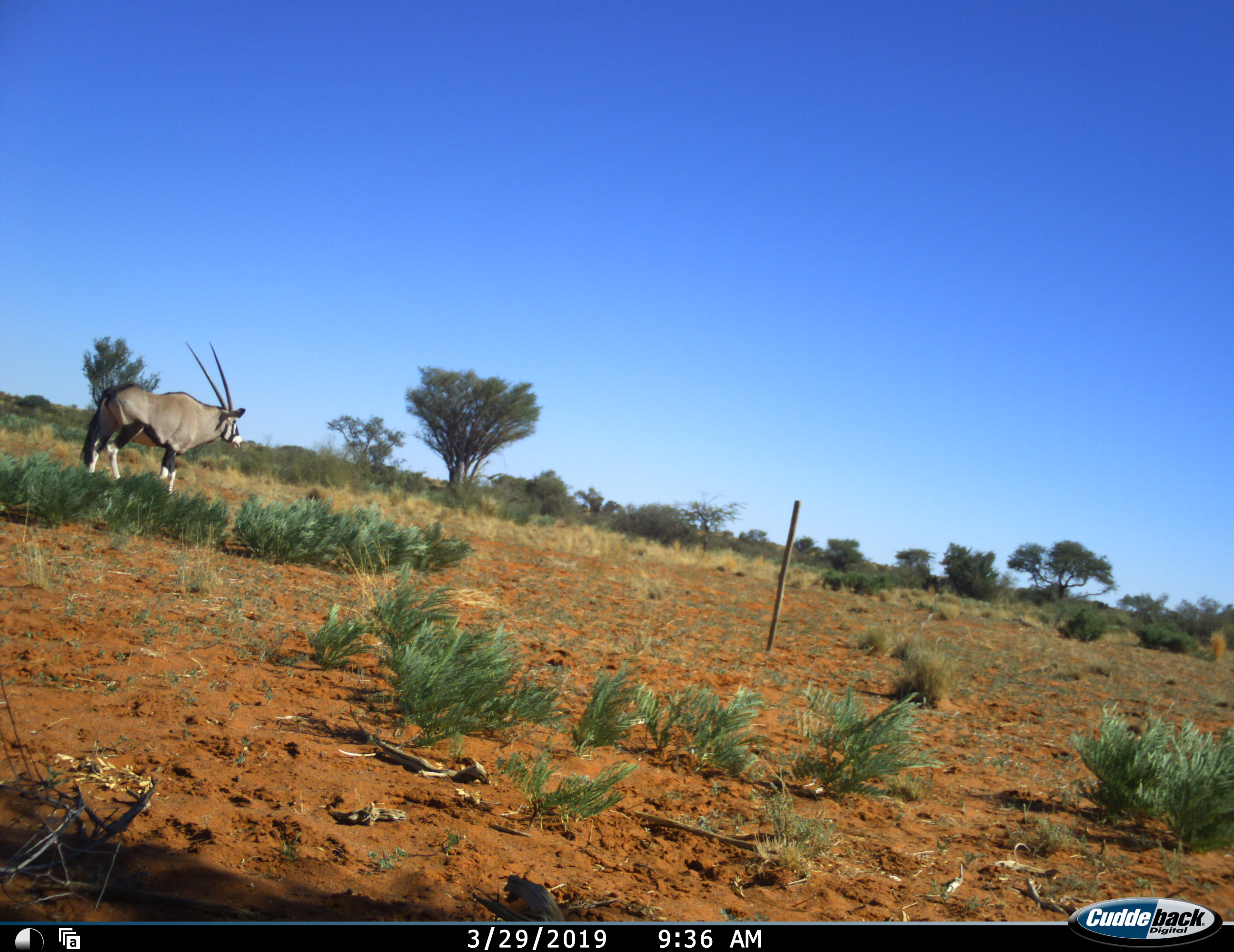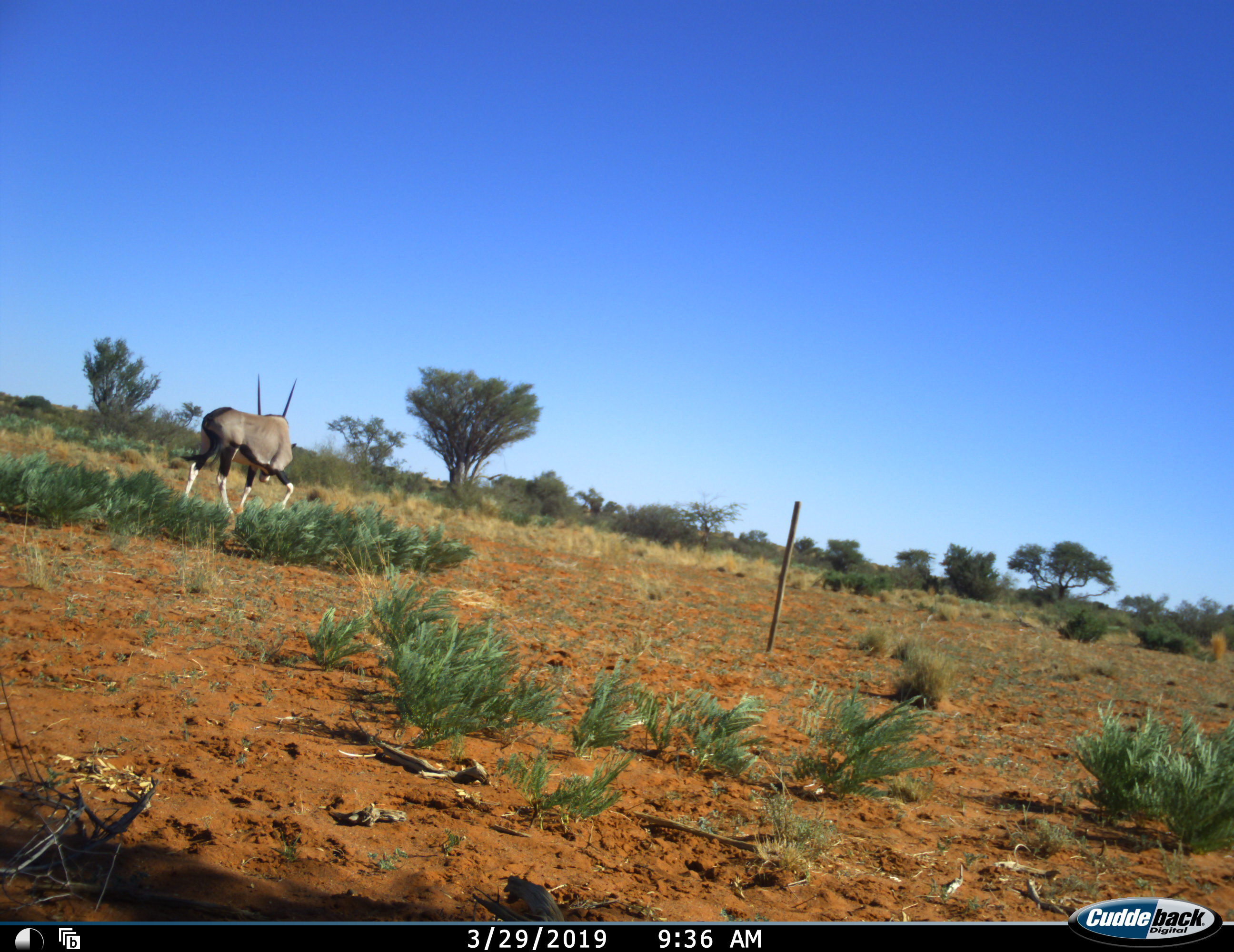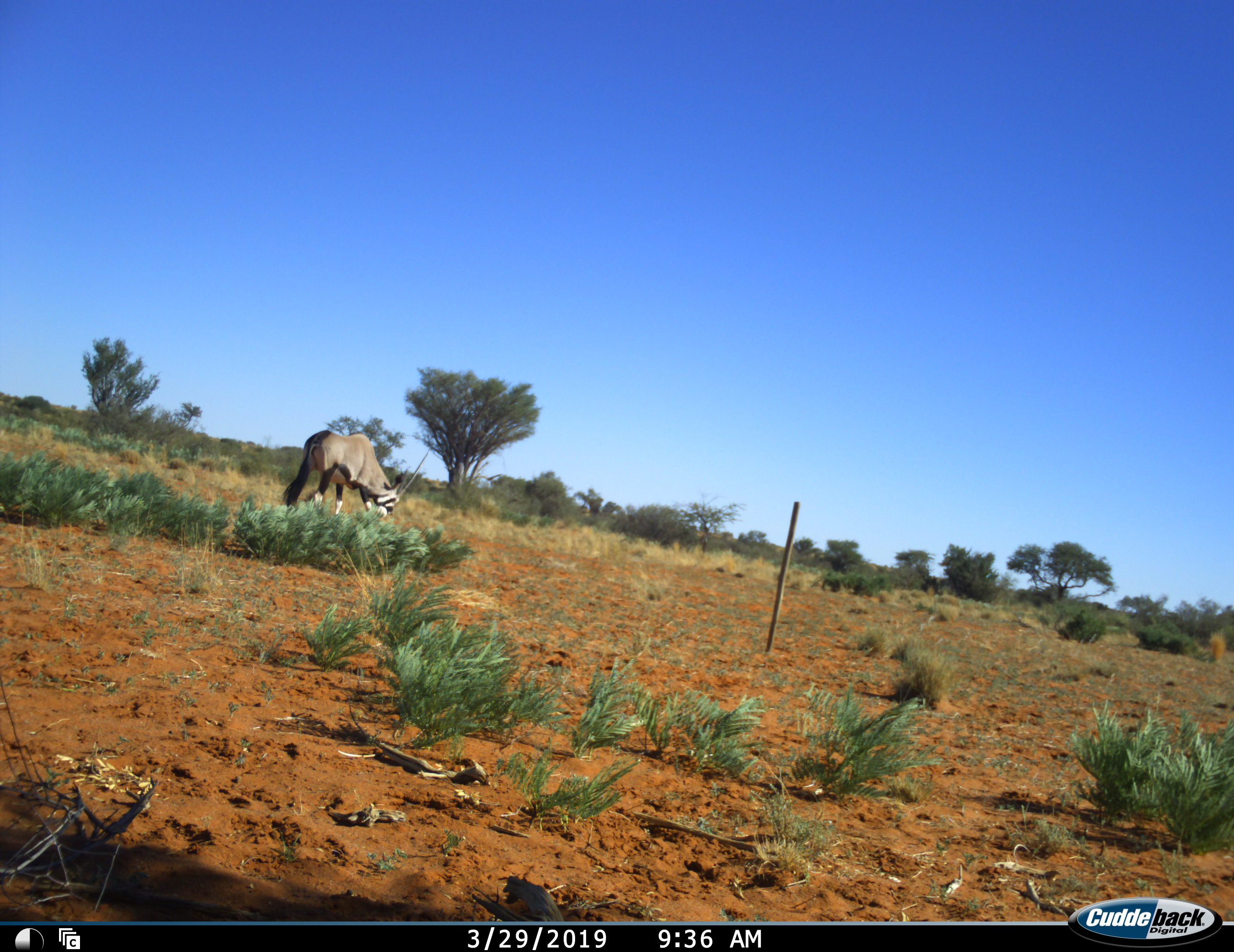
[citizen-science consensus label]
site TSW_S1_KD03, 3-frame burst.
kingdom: Animalia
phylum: Chordata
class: Mammalia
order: Artiodactyla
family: Bovidae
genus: Oryx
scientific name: Oryx gazella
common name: gemsbok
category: oryx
Oryx (gemsbok) (Oryx gazella), count 1. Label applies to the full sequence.